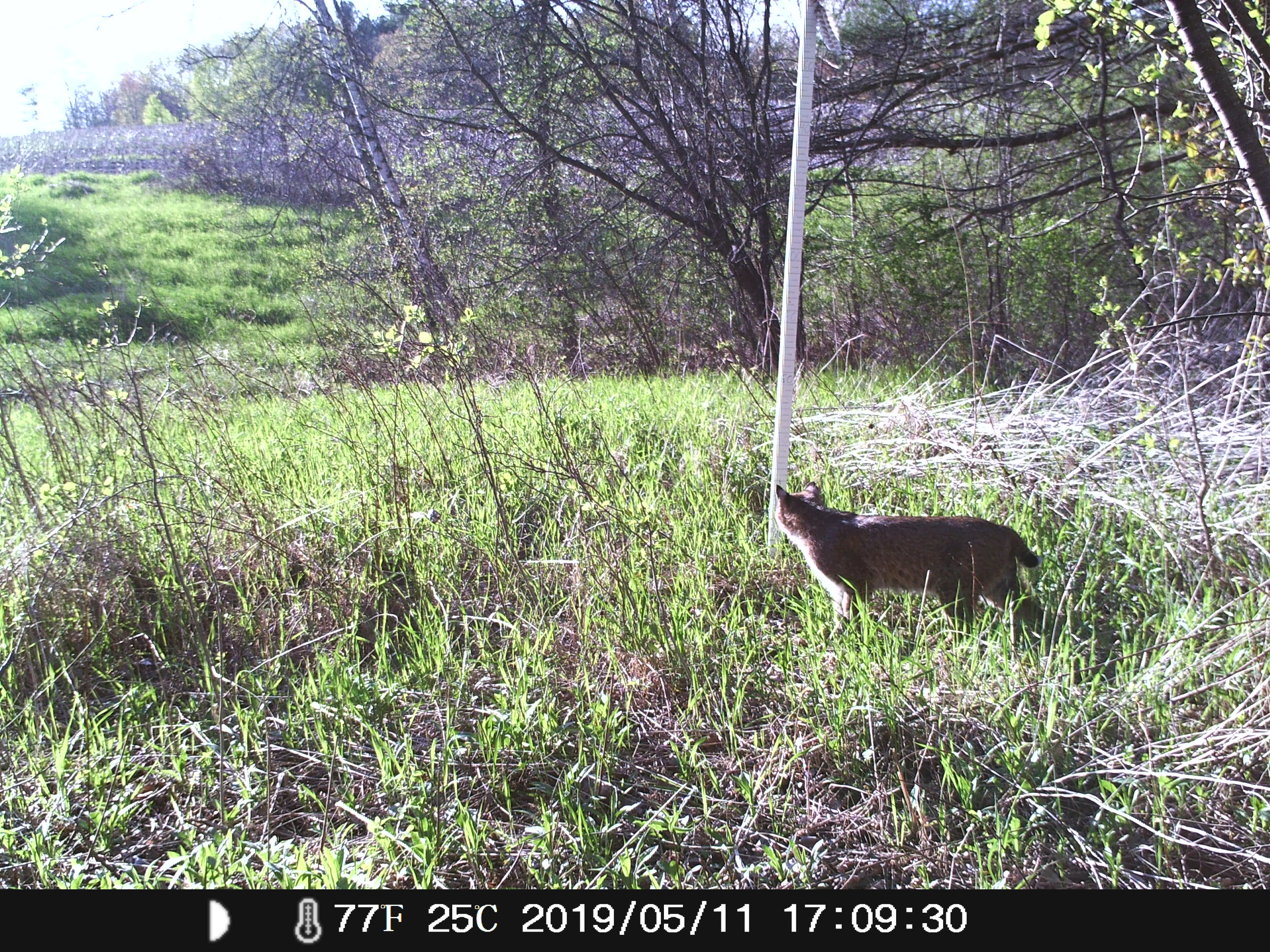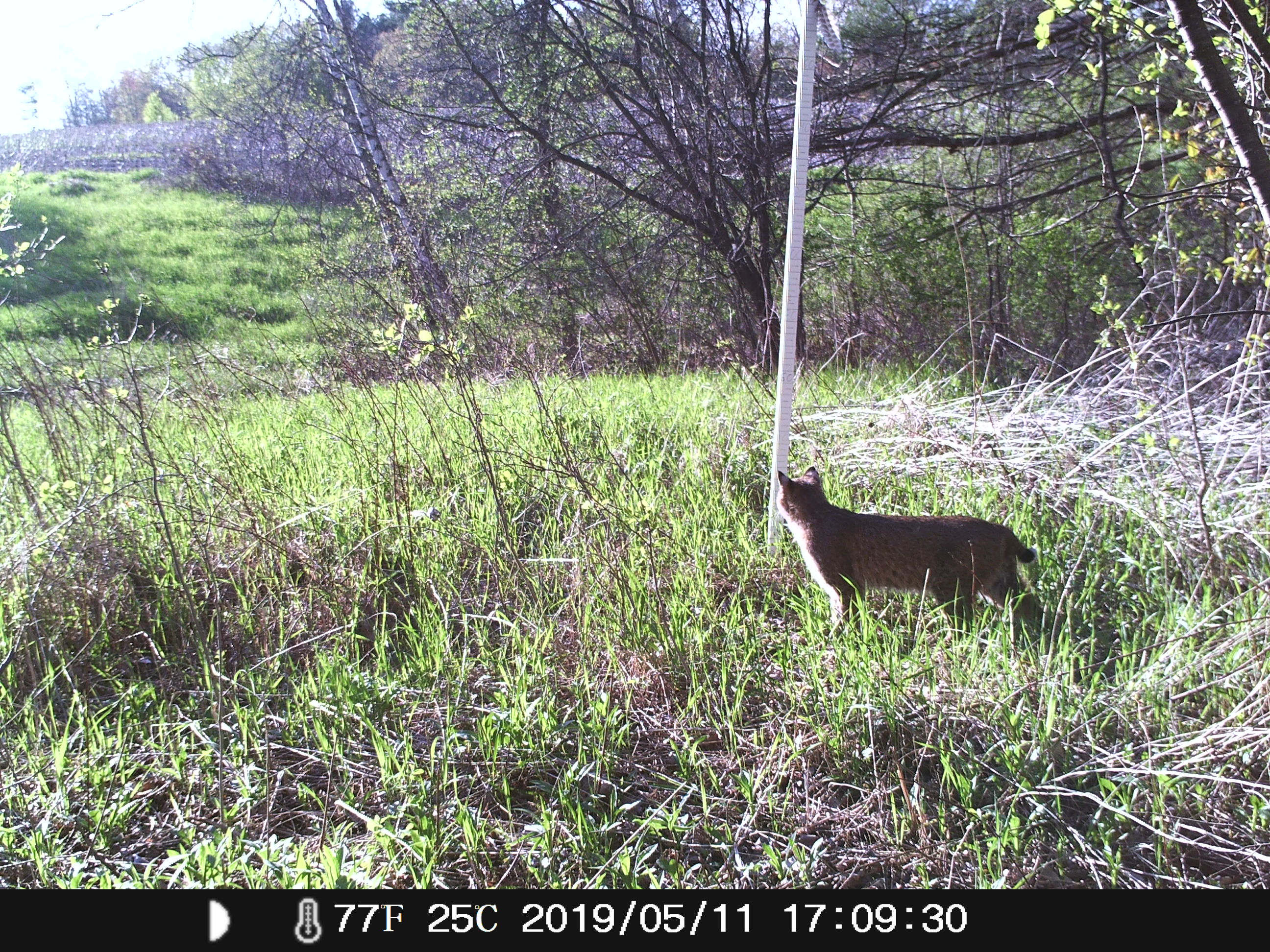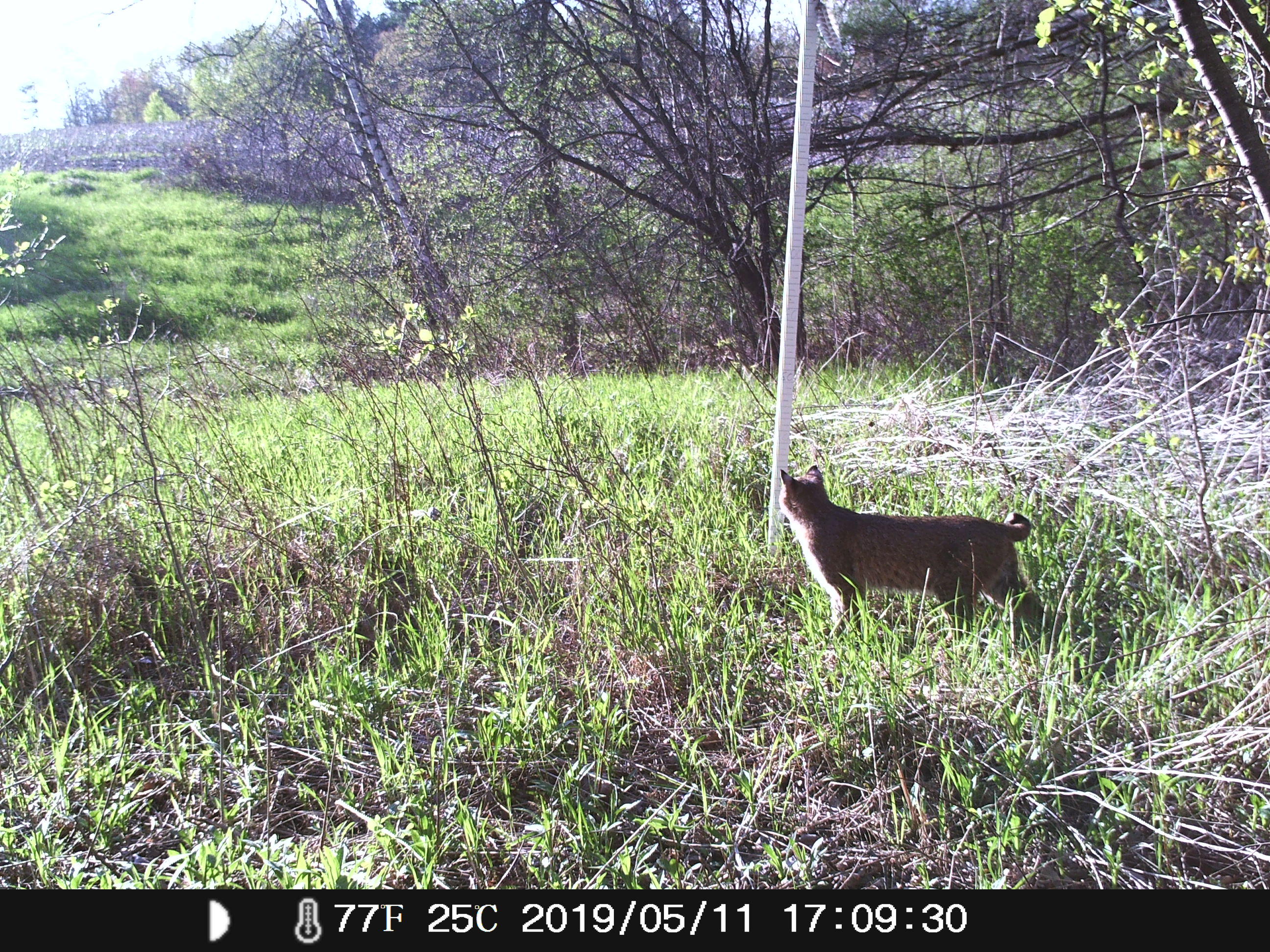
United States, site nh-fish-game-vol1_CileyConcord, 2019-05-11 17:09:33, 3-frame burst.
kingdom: Animalia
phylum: Chordata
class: Mammalia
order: Carnivora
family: Felidae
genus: Lynx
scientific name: Lynx rufus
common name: bobcat